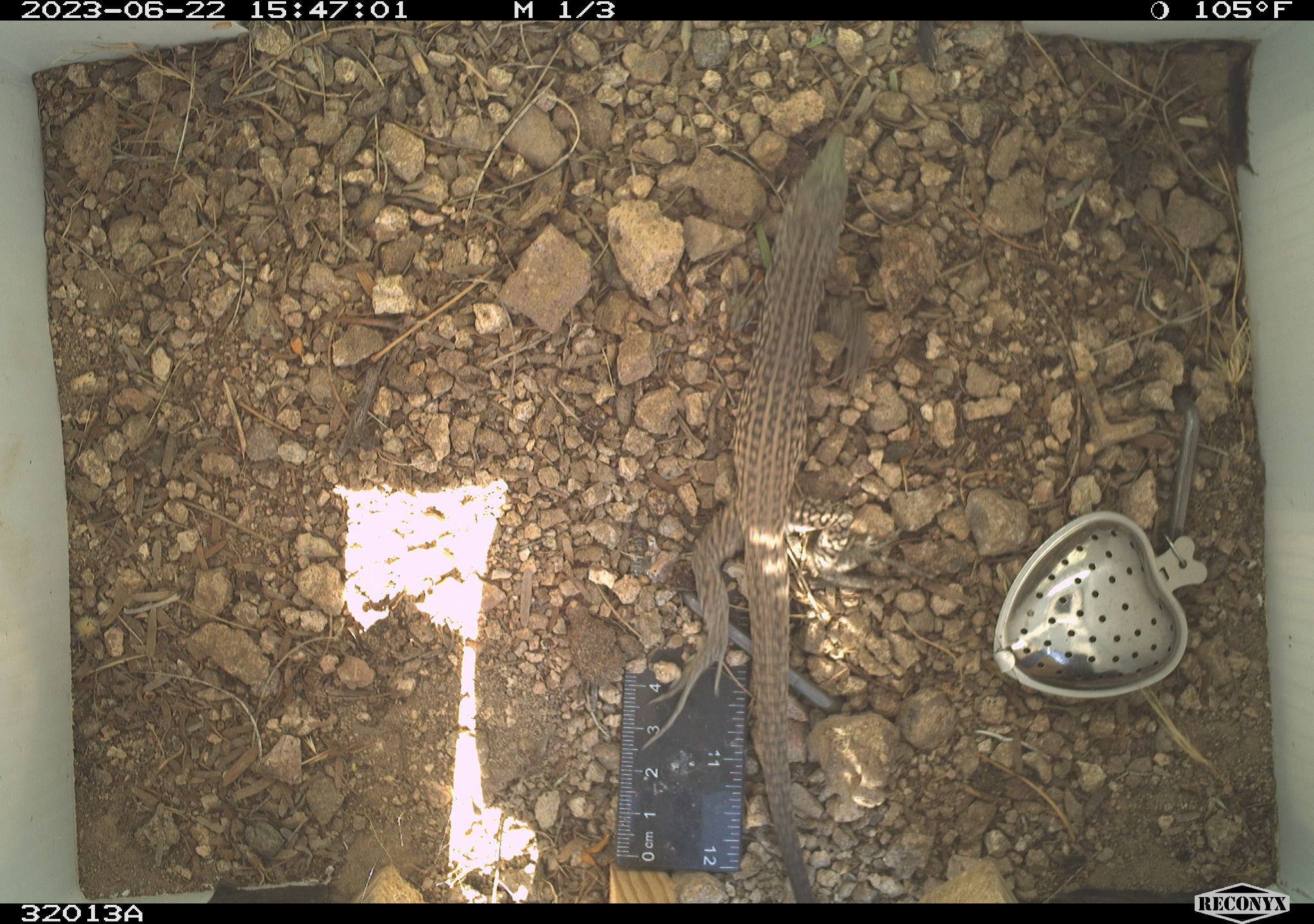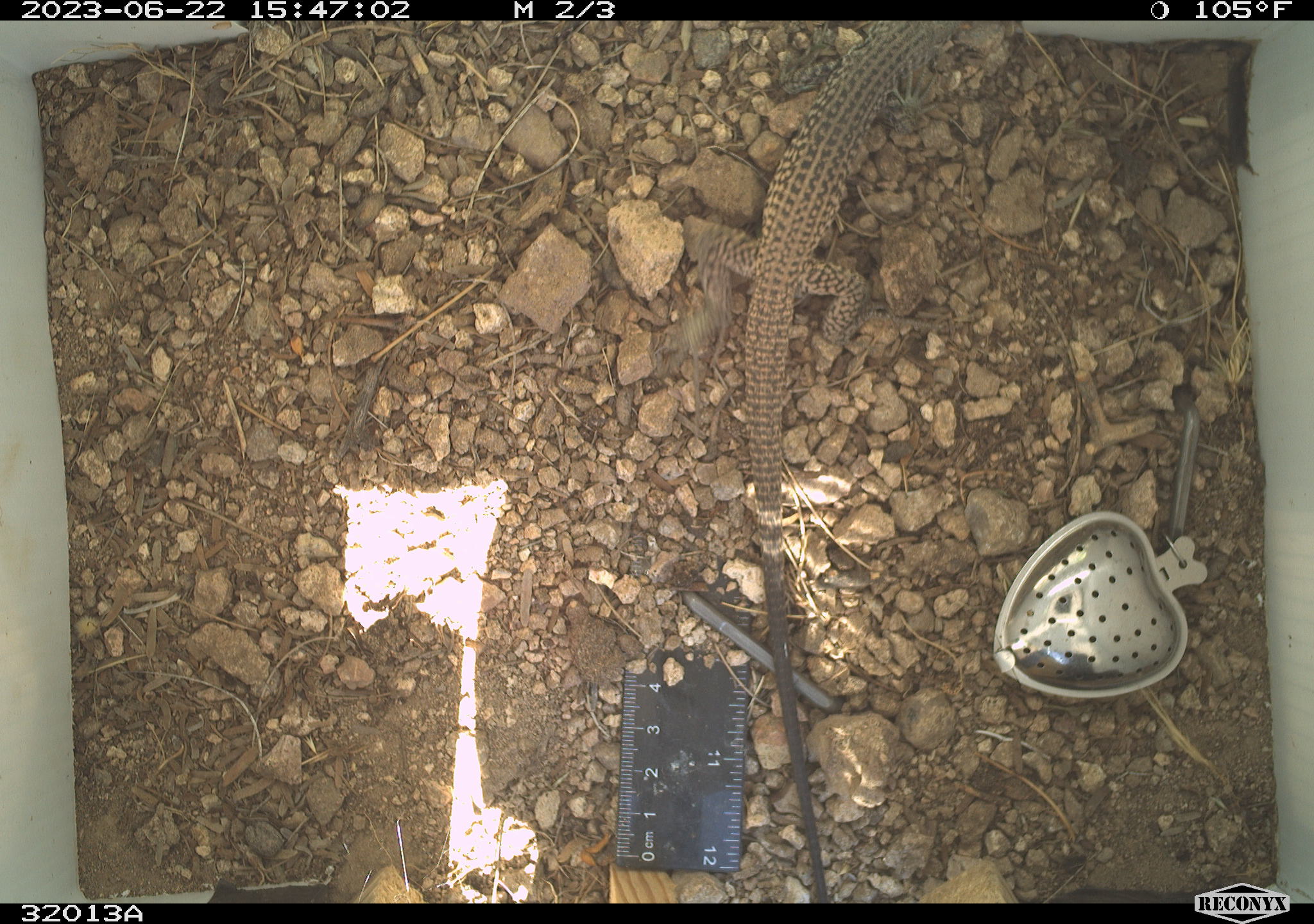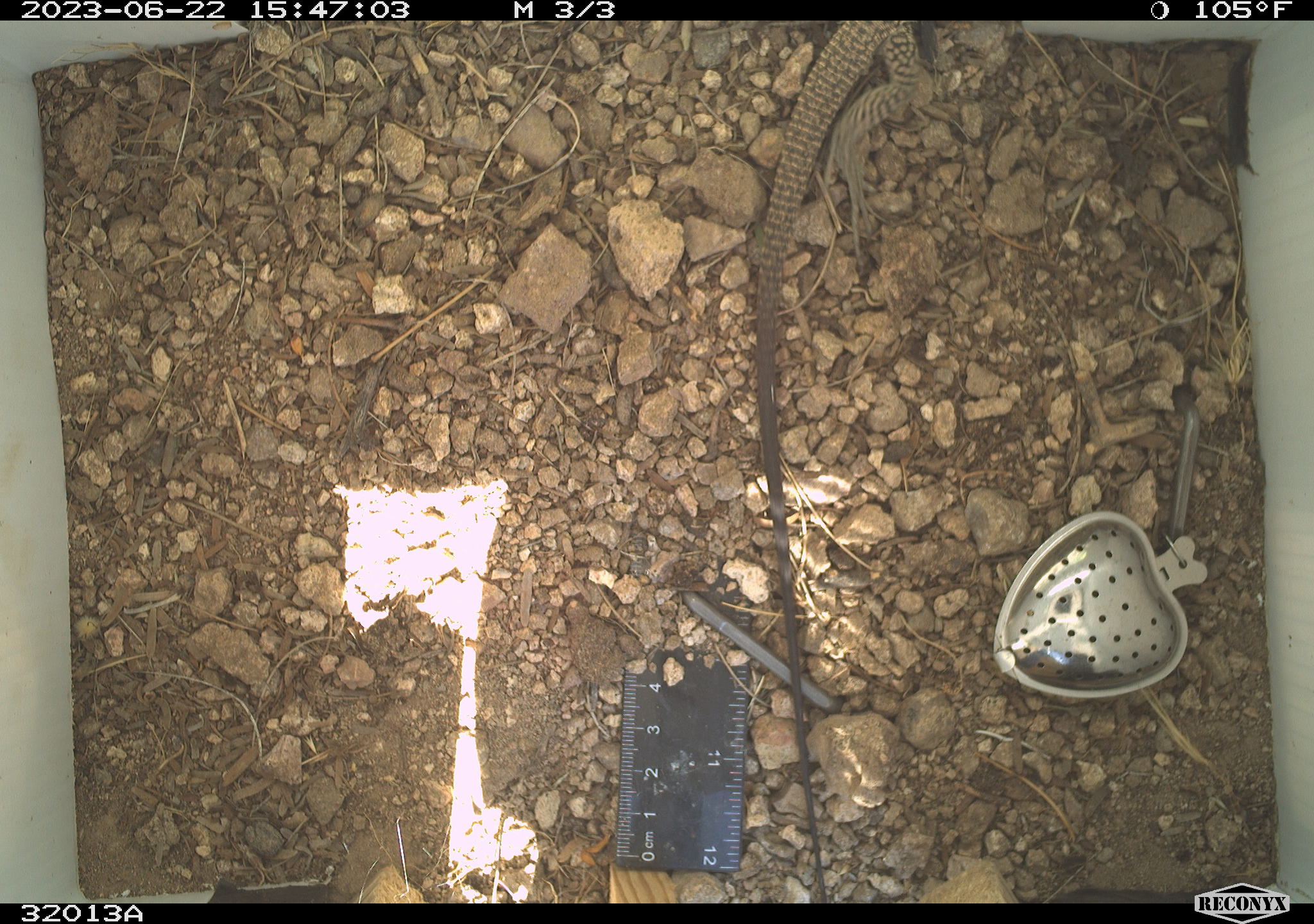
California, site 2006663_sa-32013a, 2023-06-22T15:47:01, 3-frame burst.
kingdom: Animalia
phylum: Chordata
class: Reptilia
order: Squamata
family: Teiidae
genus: Aspidoscelis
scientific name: Aspidoscelis tigris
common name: western whiptail